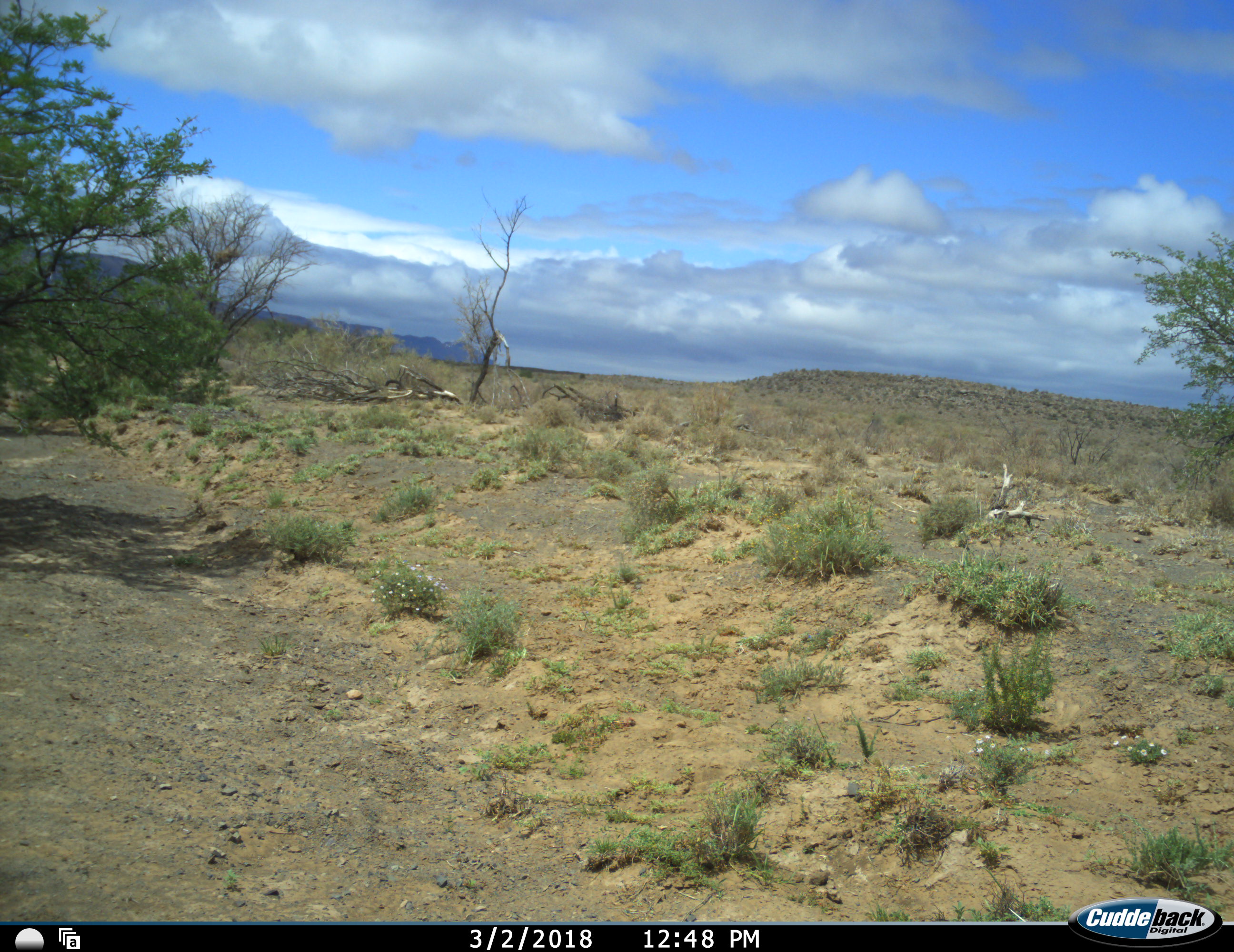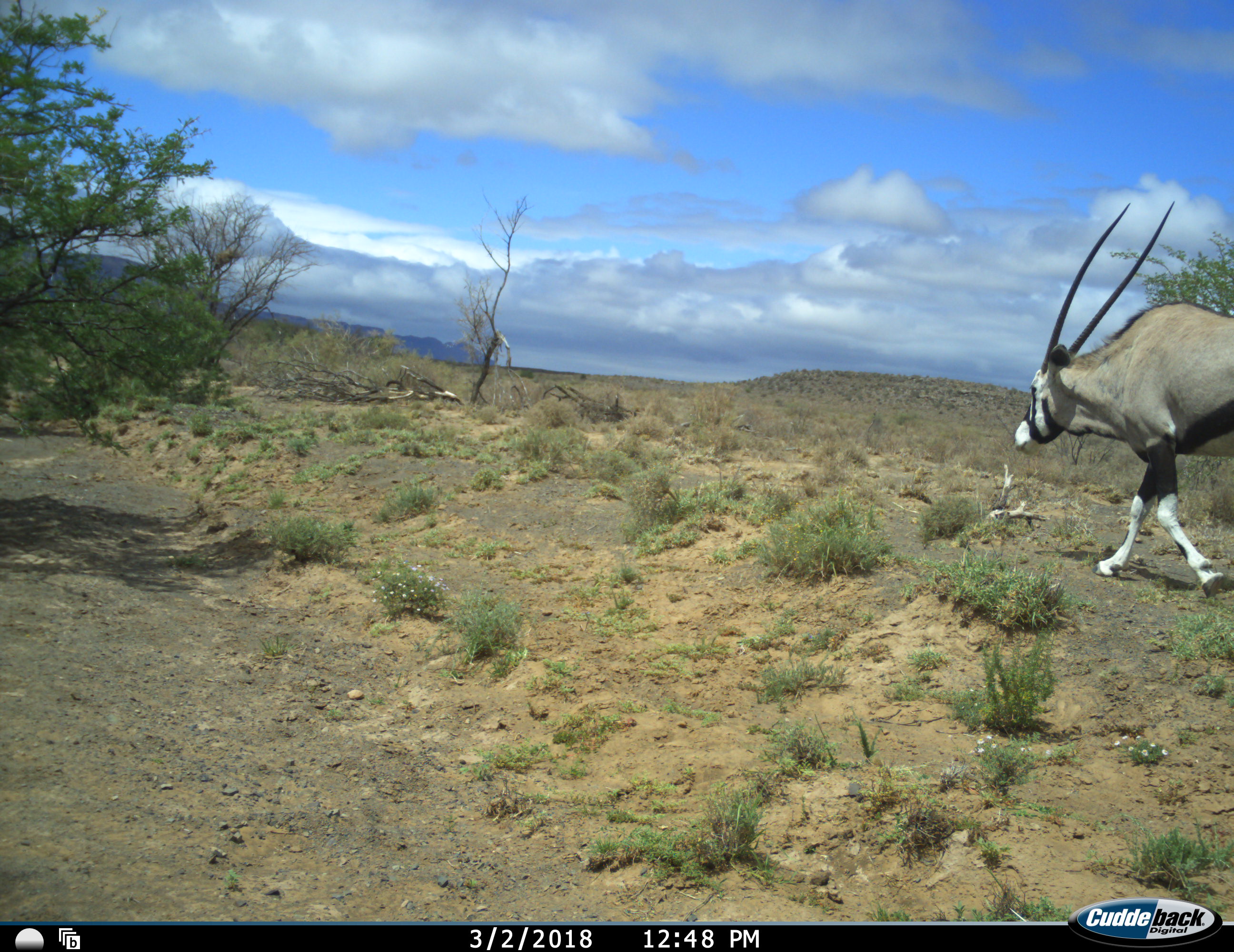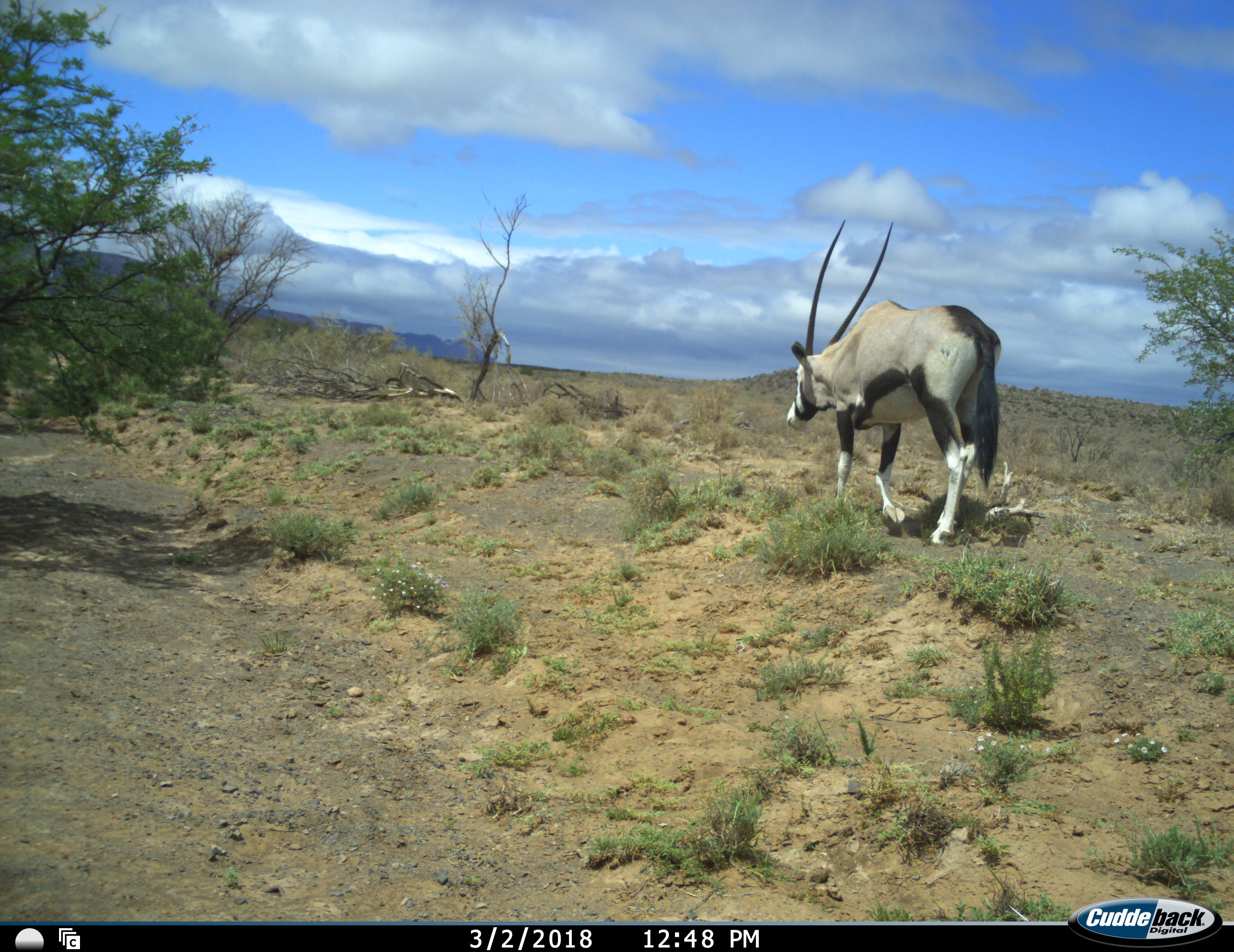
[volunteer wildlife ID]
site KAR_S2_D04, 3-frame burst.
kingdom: Animalia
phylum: Chordata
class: Mammalia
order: Artiodactyla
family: Bovidae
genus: Oryx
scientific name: Oryx gazella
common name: gemsbok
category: oryx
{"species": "oryx (gemsbok) (Oryx gazella)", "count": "1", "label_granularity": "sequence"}